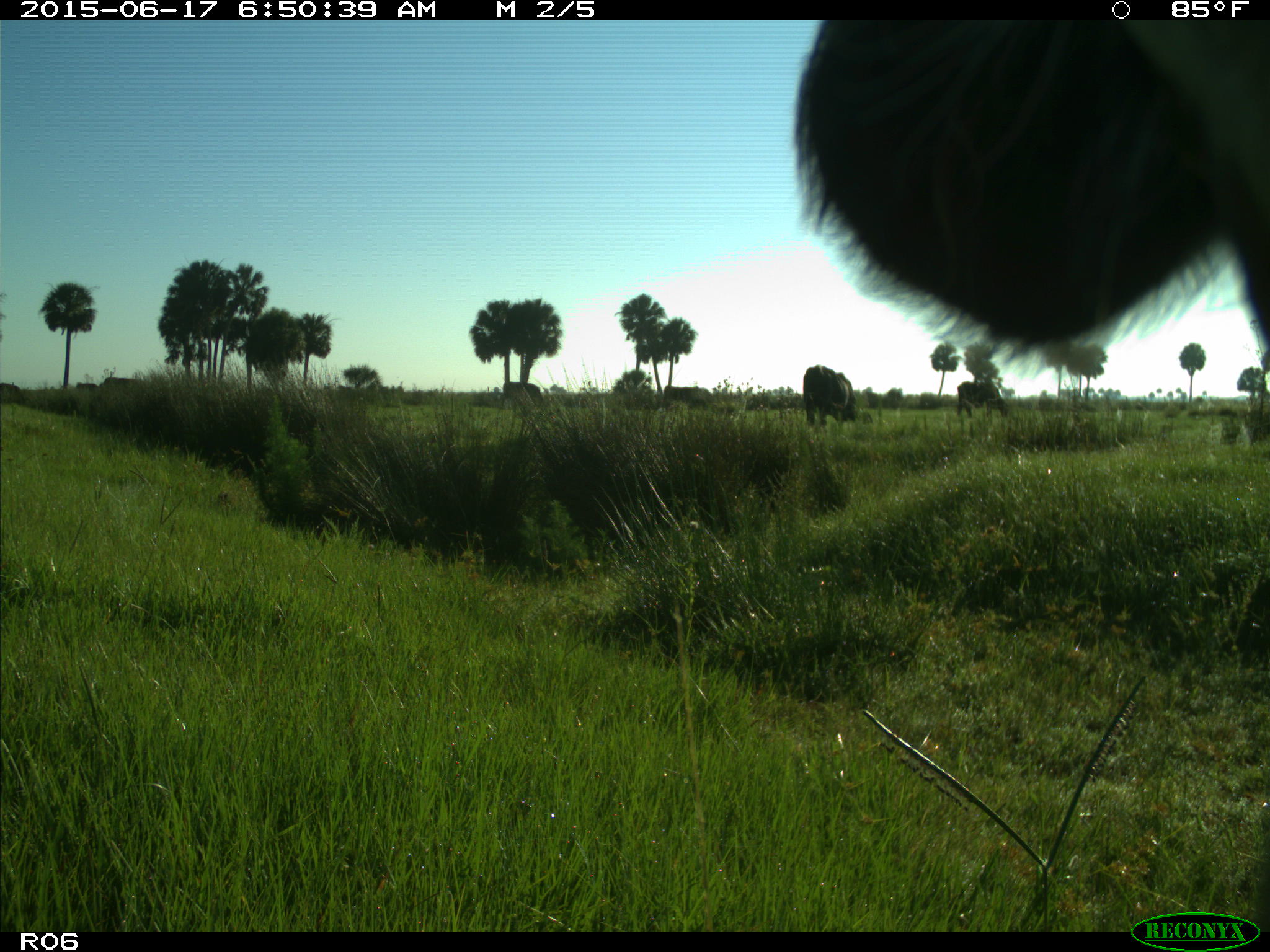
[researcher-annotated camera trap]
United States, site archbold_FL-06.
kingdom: Animalia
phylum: Chordata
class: Mammalia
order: Artiodactyla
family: Bovidae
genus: Bos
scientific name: Bos taurus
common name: domestic cow